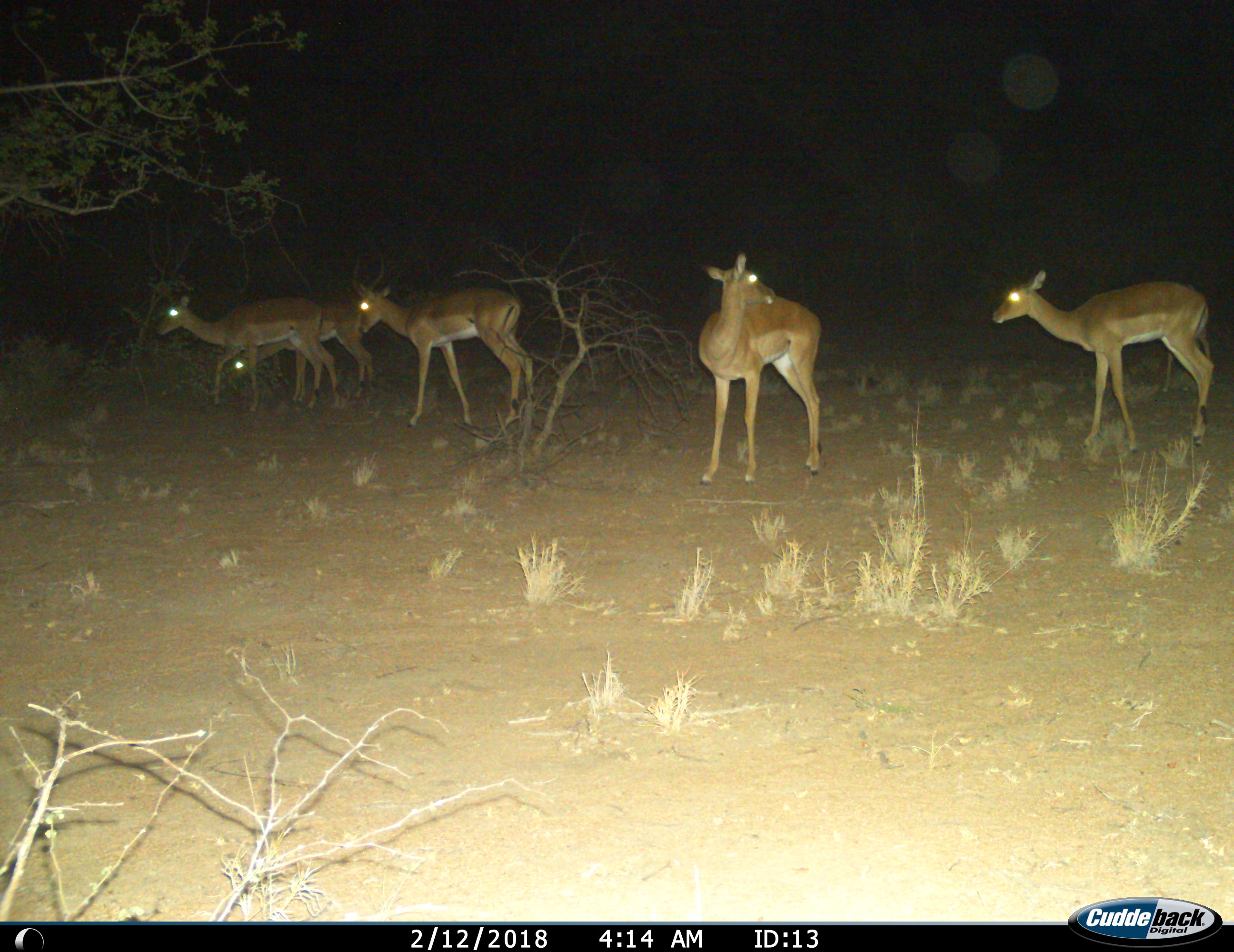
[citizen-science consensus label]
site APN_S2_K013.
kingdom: Animalia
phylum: Chordata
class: Mammalia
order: Artiodactyla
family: Bovidae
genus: Aepyceros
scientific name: Aepyceros melampus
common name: impala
Impala (Aepyceros melampus), count 5. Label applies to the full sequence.